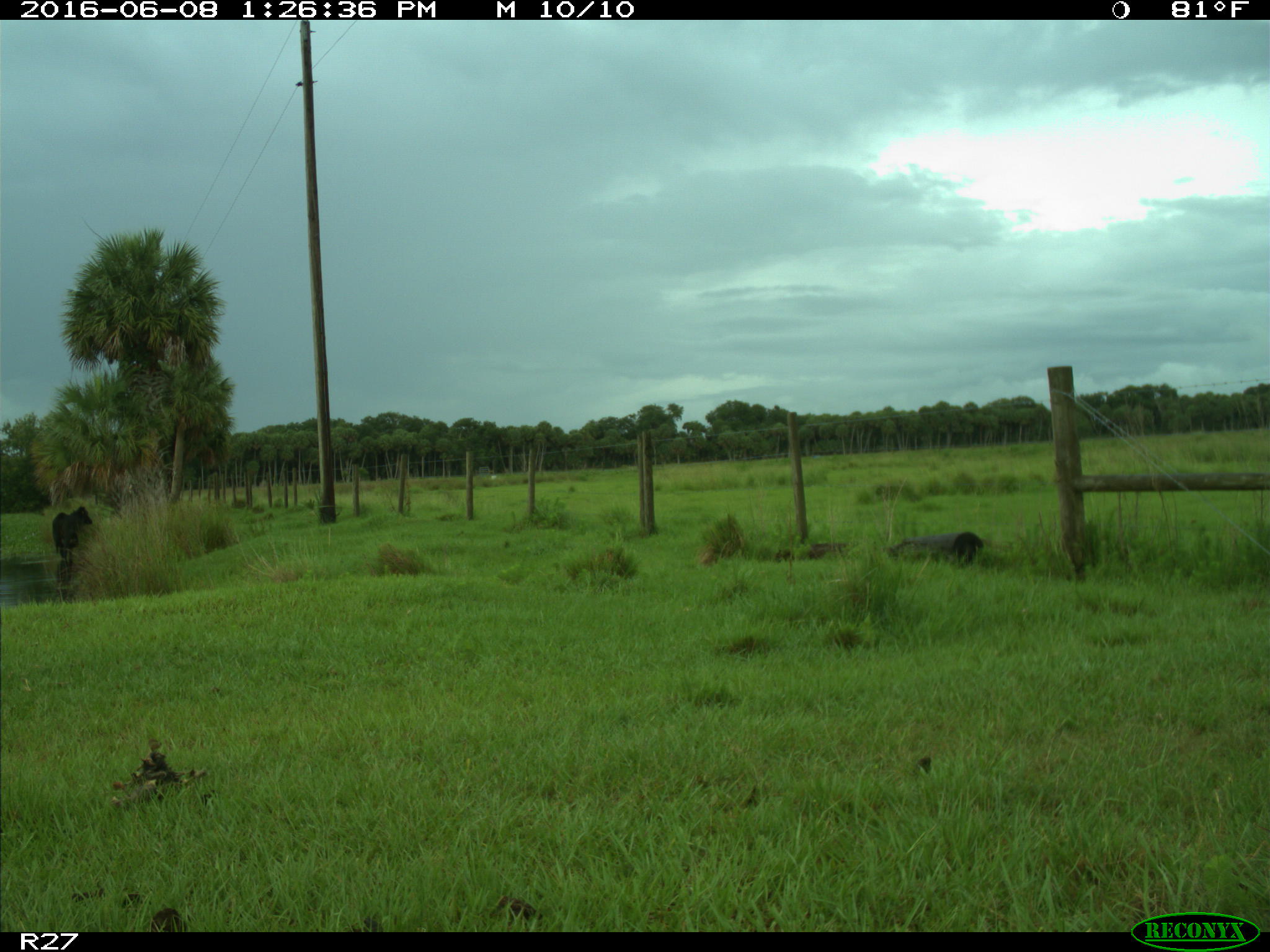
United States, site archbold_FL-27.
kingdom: Animalia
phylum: Chordata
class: Mammalia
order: Artiodactyla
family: Bovidae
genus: Bos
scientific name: Bos taurus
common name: domestic cow